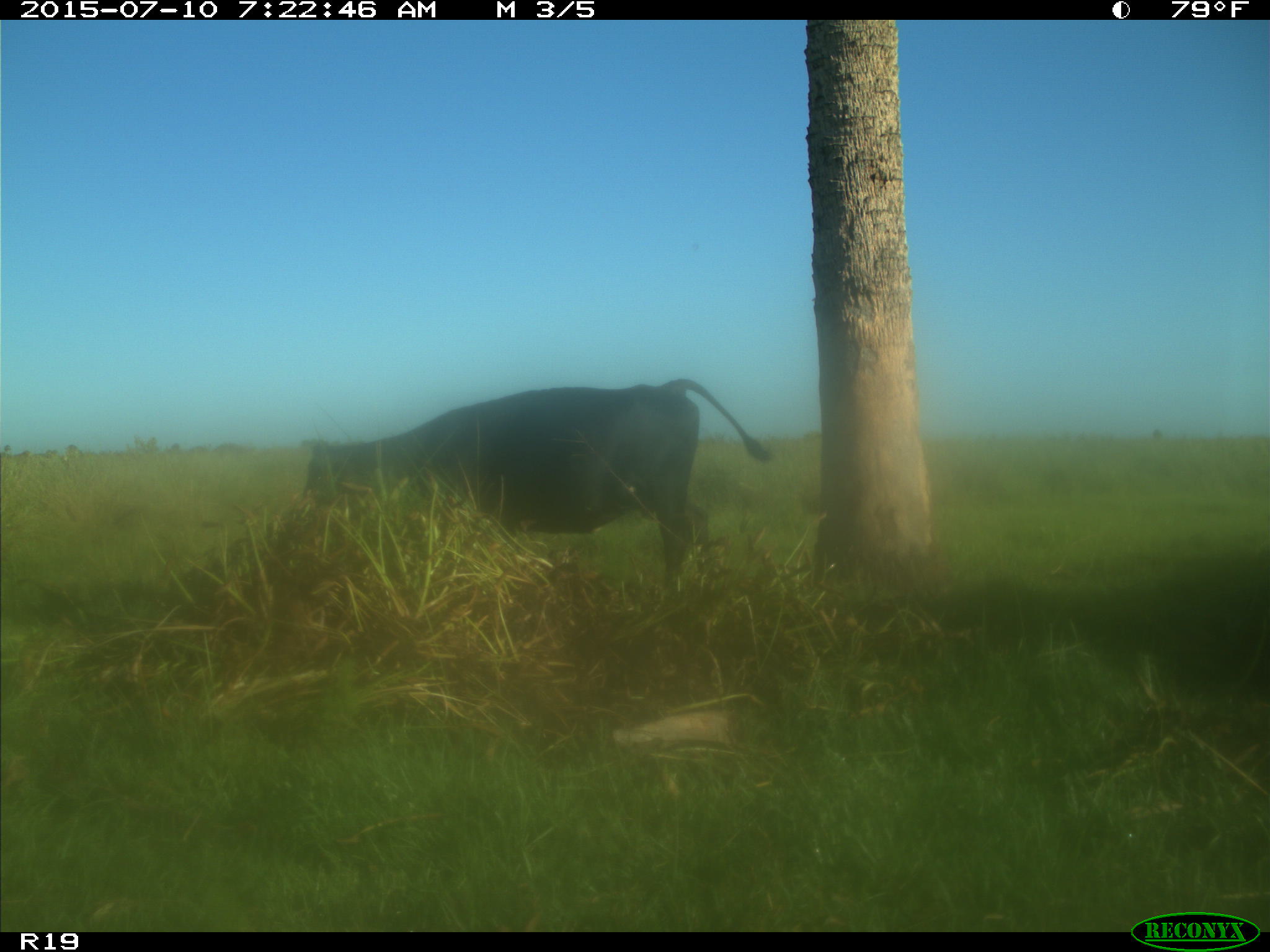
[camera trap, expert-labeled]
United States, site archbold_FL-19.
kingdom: Animalia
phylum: Chordata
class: Mammalia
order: Artiodactyla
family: Bovidae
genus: Bos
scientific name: Bos taurus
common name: domestic cow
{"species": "Bos taurus (domestic cow)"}